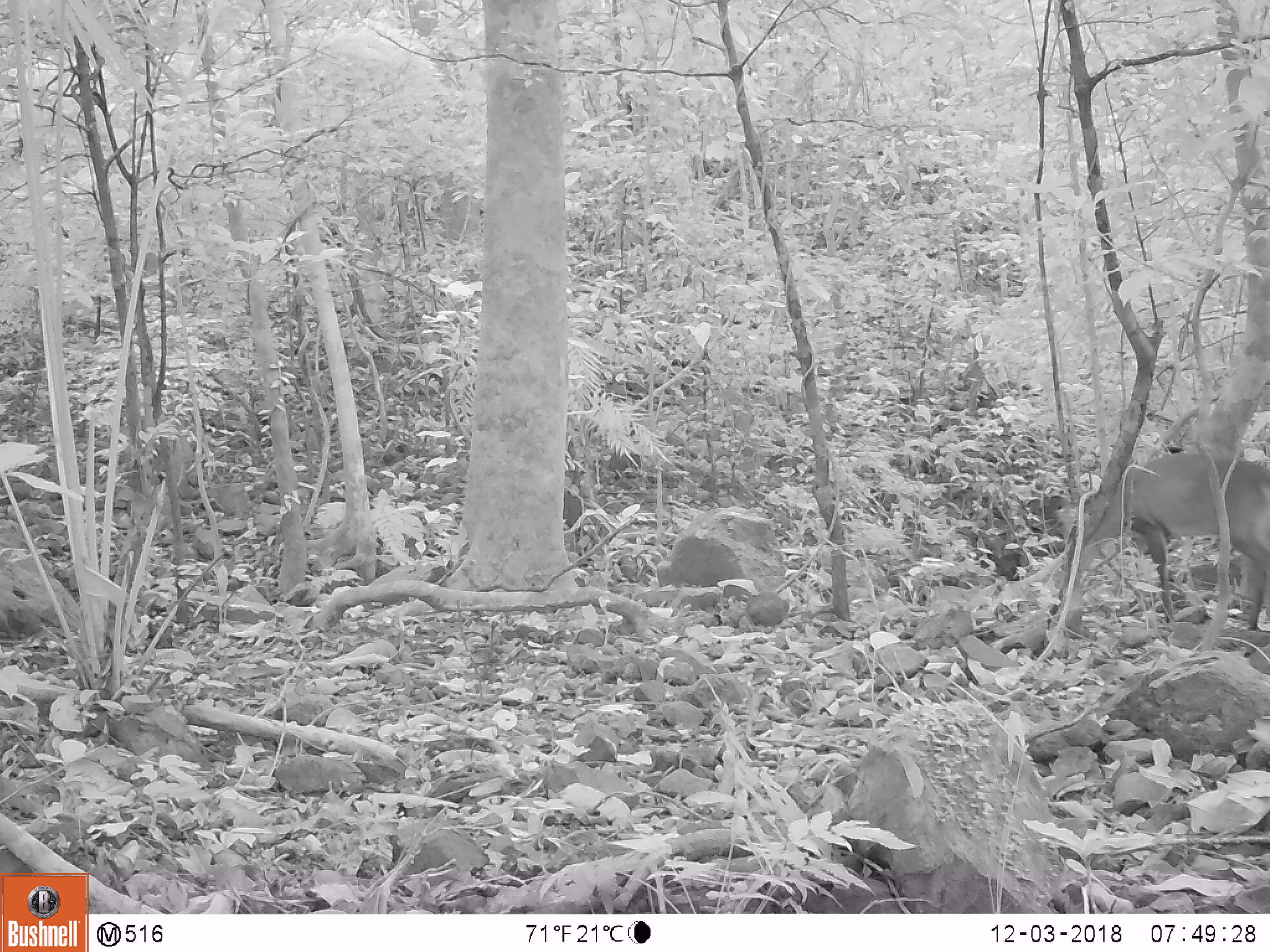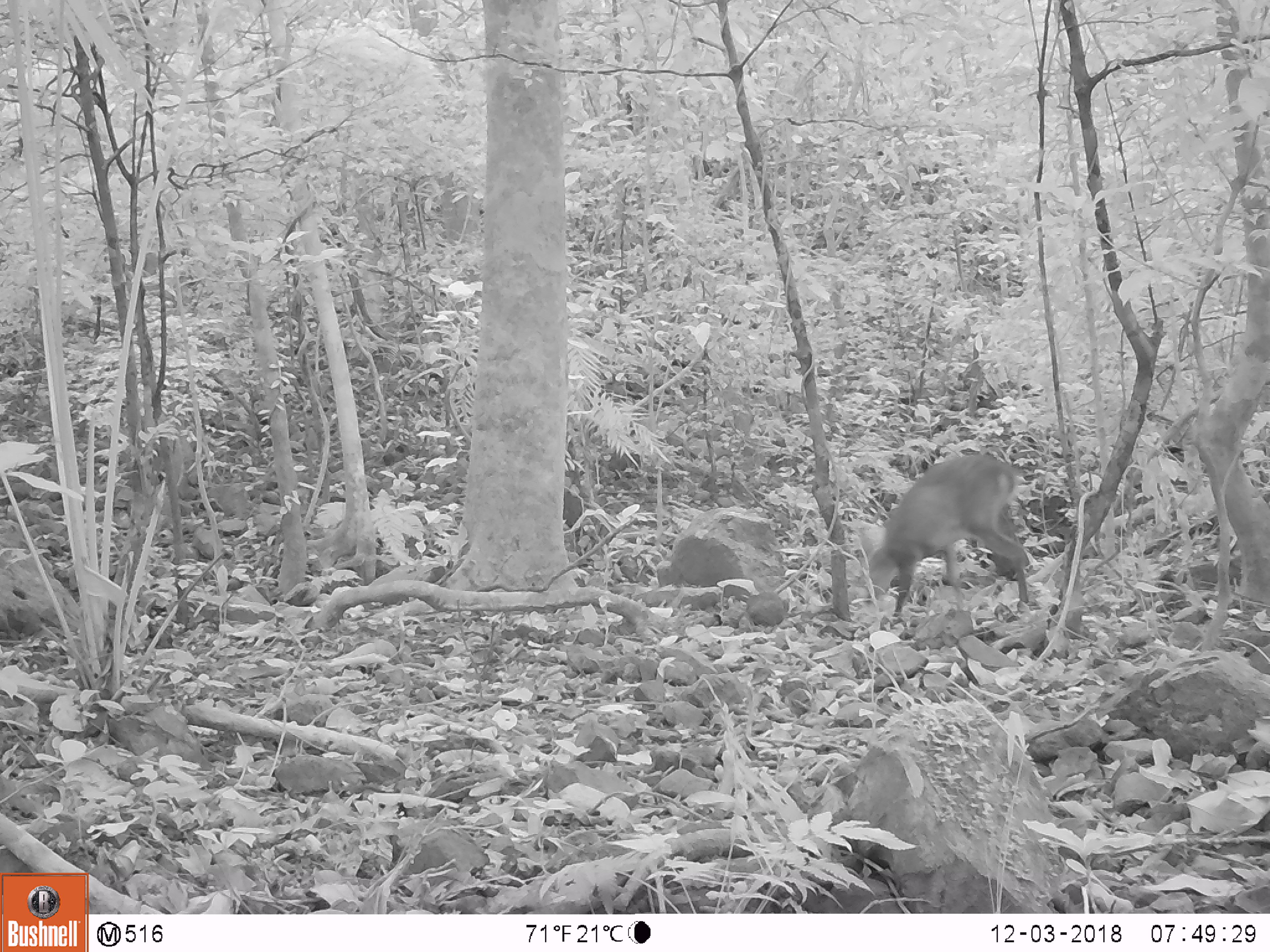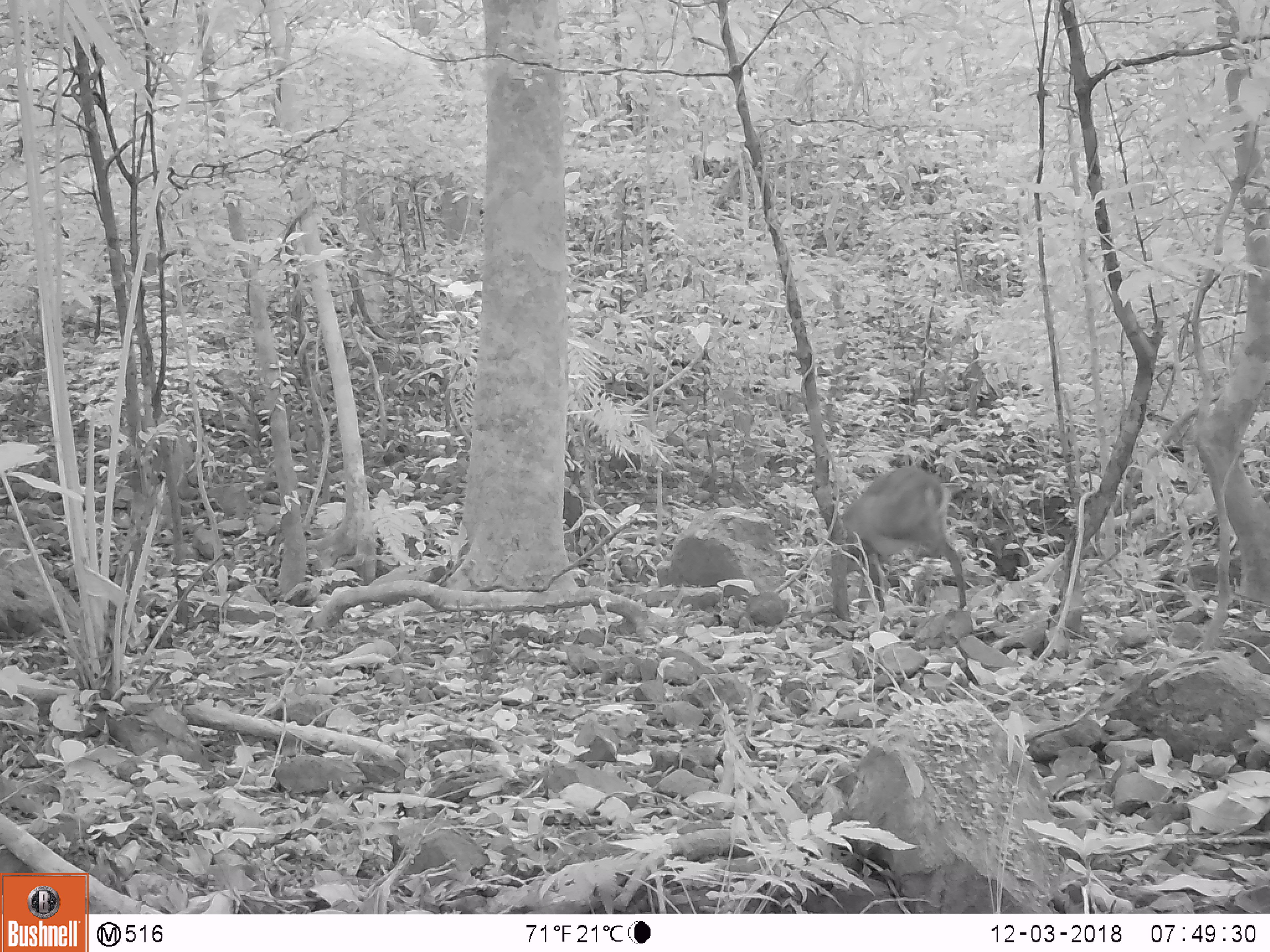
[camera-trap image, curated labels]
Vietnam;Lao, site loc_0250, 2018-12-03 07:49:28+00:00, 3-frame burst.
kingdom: Animalia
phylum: Chordata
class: Mammalia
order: Artiodactyla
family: Cervidae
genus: Muntiacus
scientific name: Muntiacus vuquangensis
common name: large-antlered muntjac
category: large antlered muntjac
Large antlered muntjac (large-antlered muntjac) (Muntiacus vuquangensis). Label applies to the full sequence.